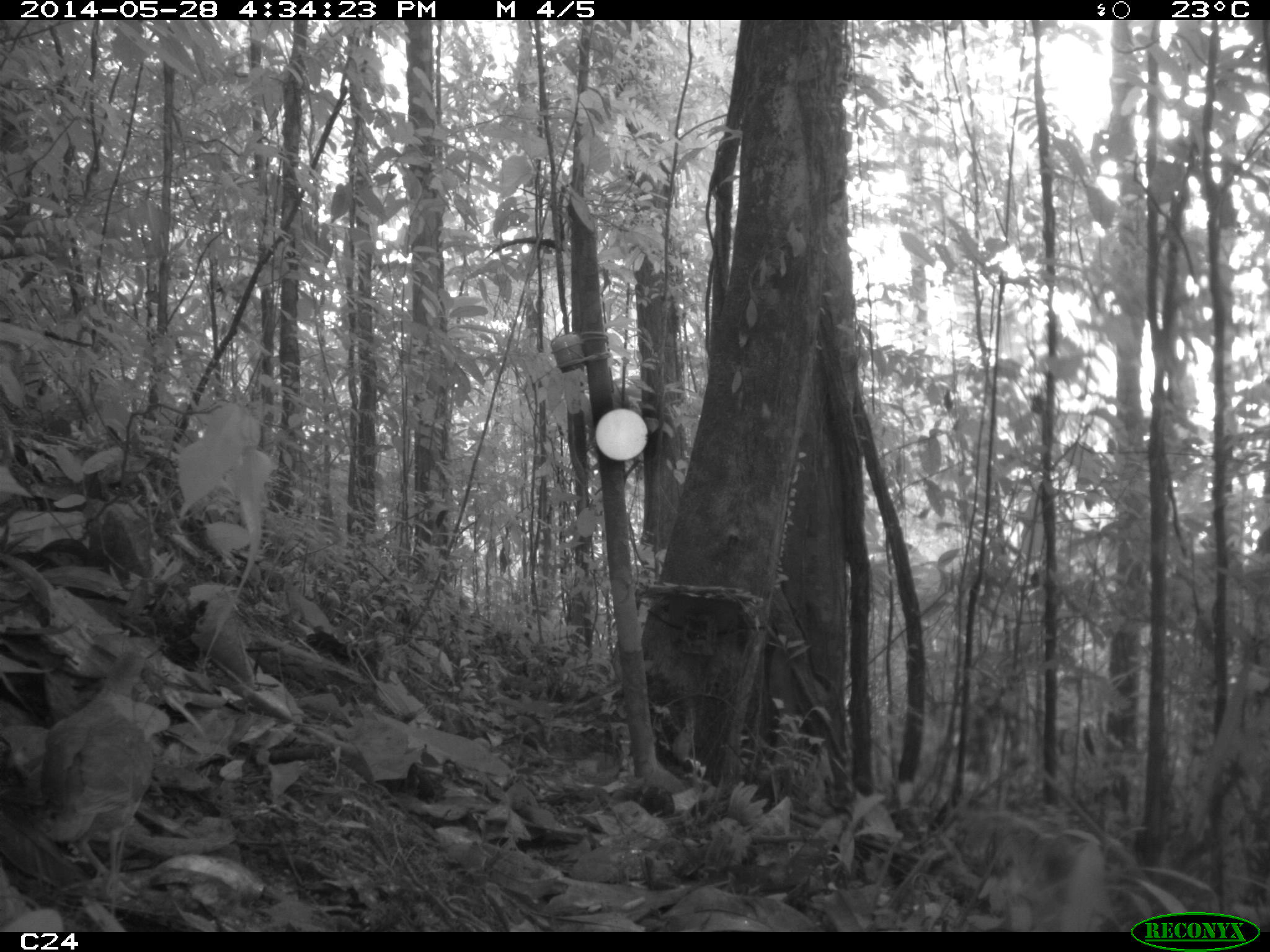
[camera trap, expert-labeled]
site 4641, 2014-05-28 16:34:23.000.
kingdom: Animalia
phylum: Chordata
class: Aves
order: Columbiformes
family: Columbidae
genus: Leptotila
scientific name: Leptotila rufaxilla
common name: gray-fronted dove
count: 1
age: adult